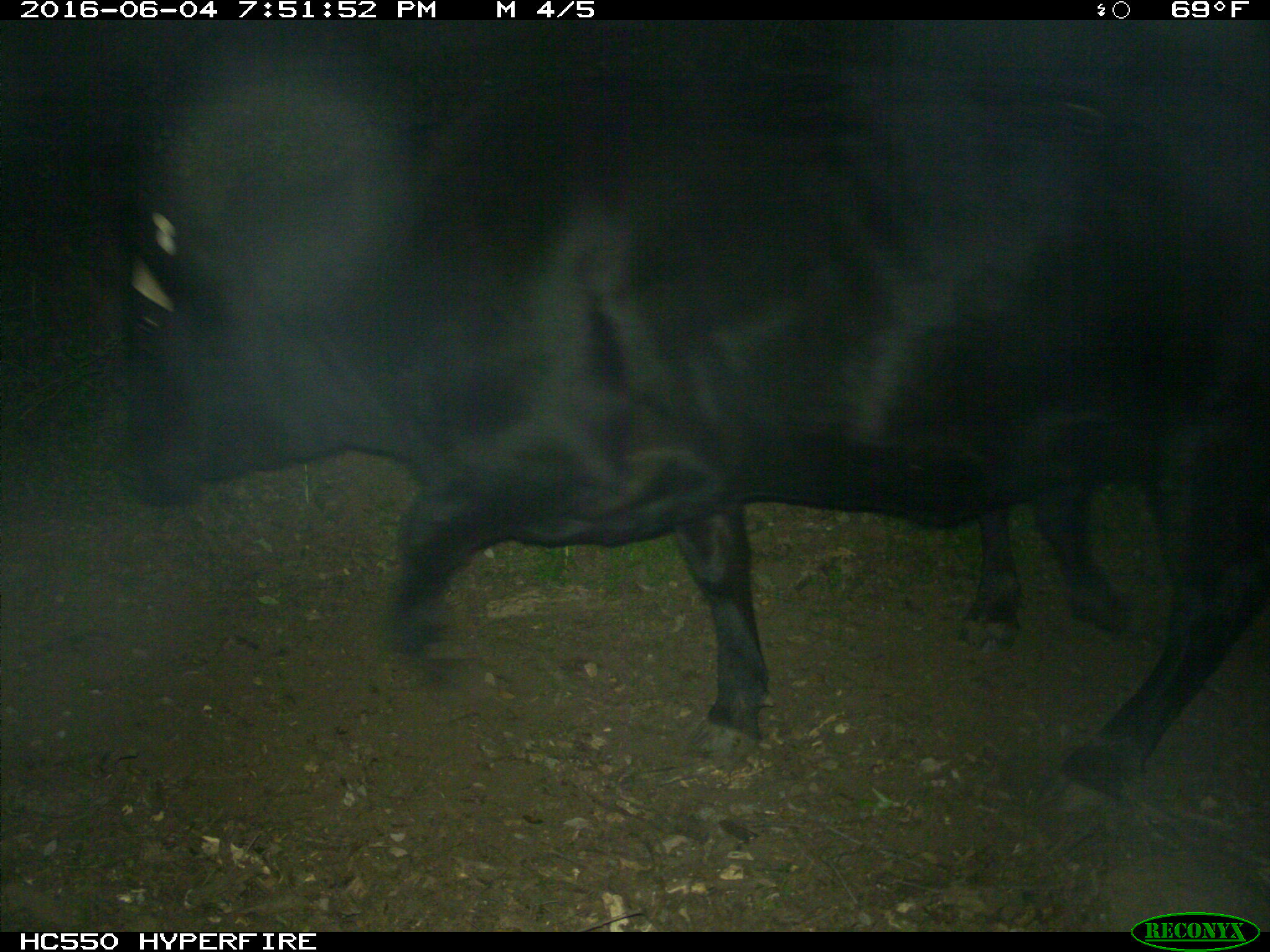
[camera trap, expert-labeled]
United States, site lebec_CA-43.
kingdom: Animalia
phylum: Chordata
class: Mammalia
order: Artiodactyla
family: Bovidae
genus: Bos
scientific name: Bos taurus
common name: domestic cow